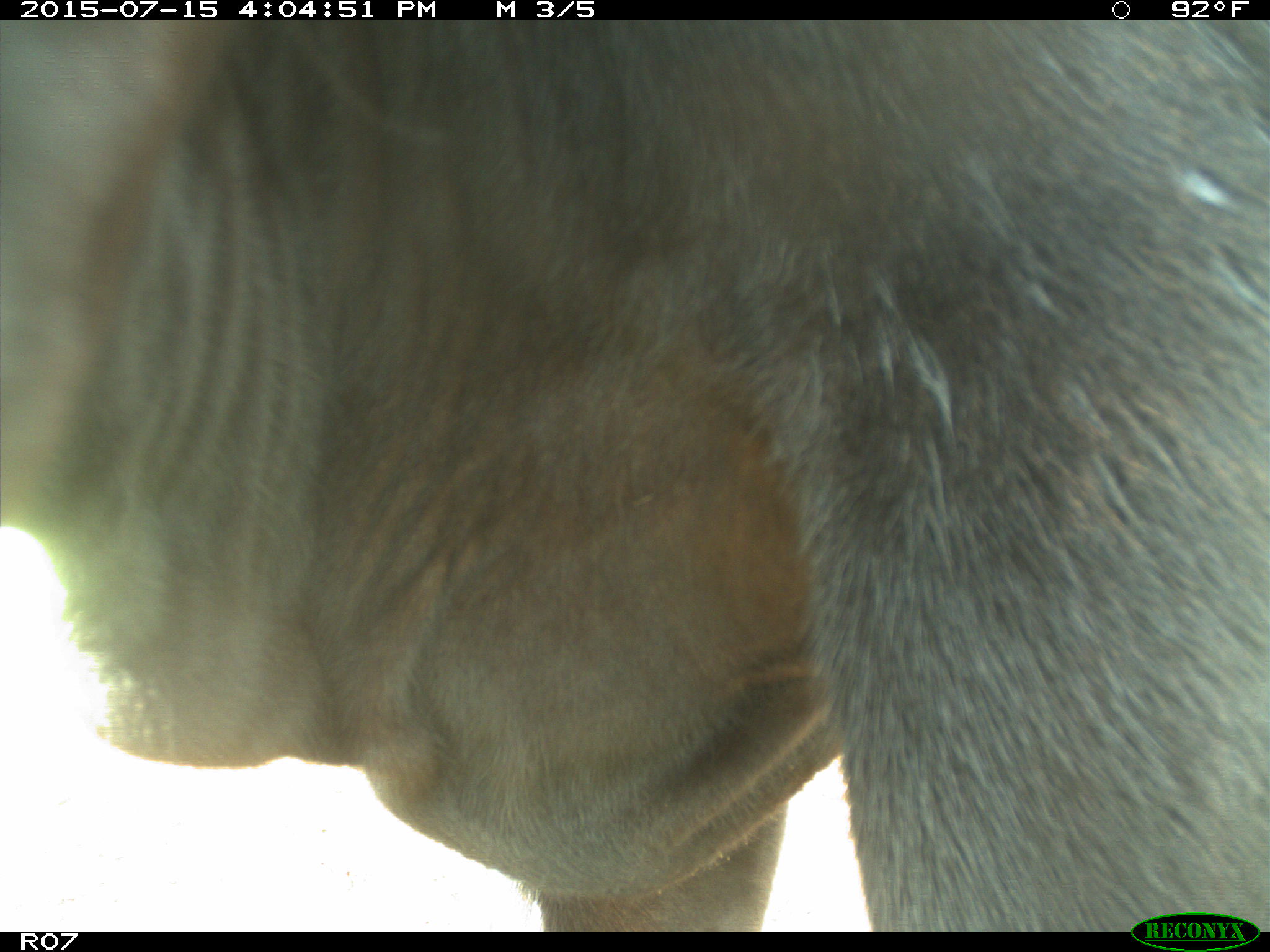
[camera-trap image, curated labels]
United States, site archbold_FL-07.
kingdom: Animalia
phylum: Chordata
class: Mammalia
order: Artiodactyla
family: Bovidae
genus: Bos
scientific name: Bos taurus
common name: domestic cow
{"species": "Bos taurus (domestic cow)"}